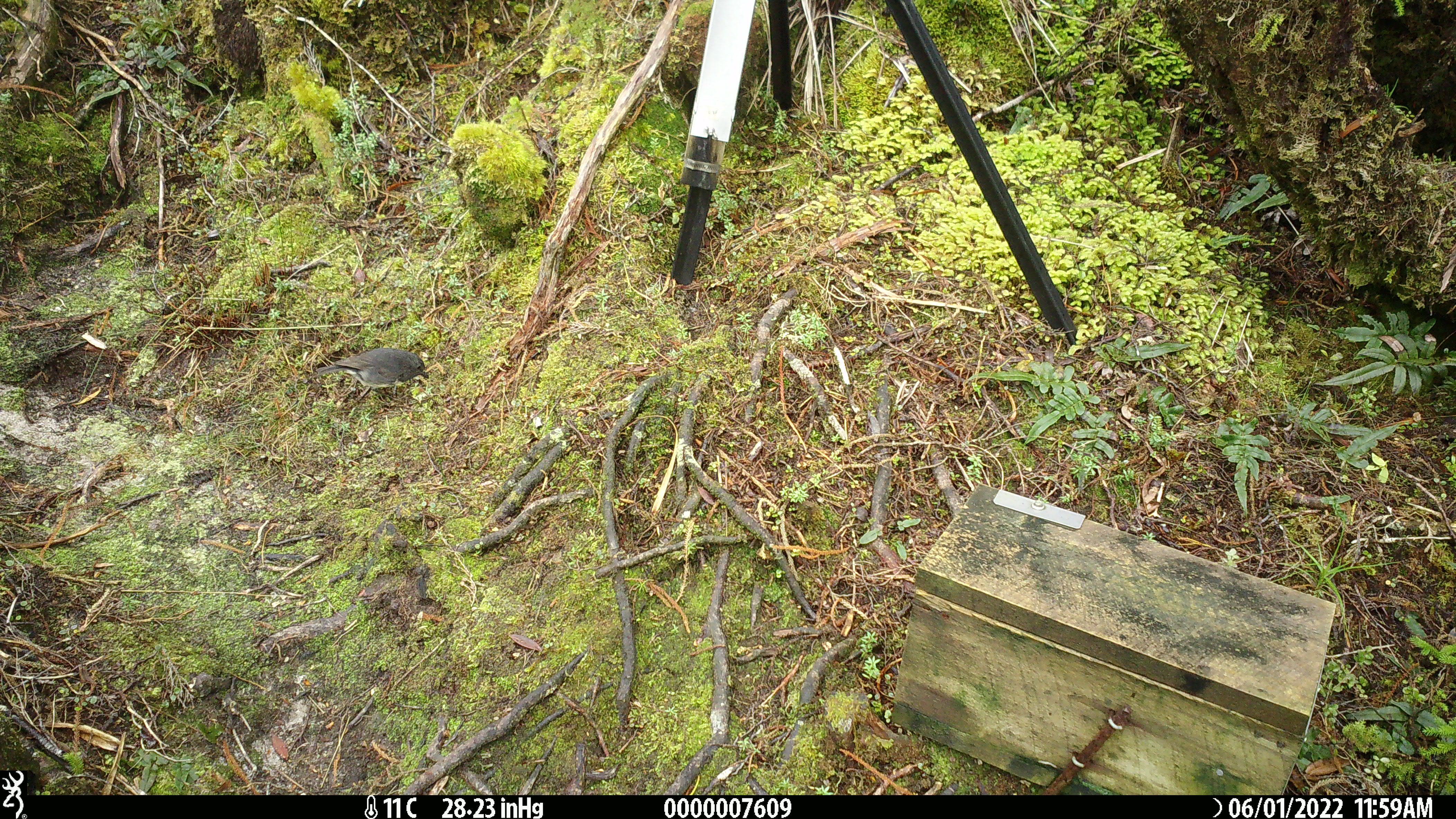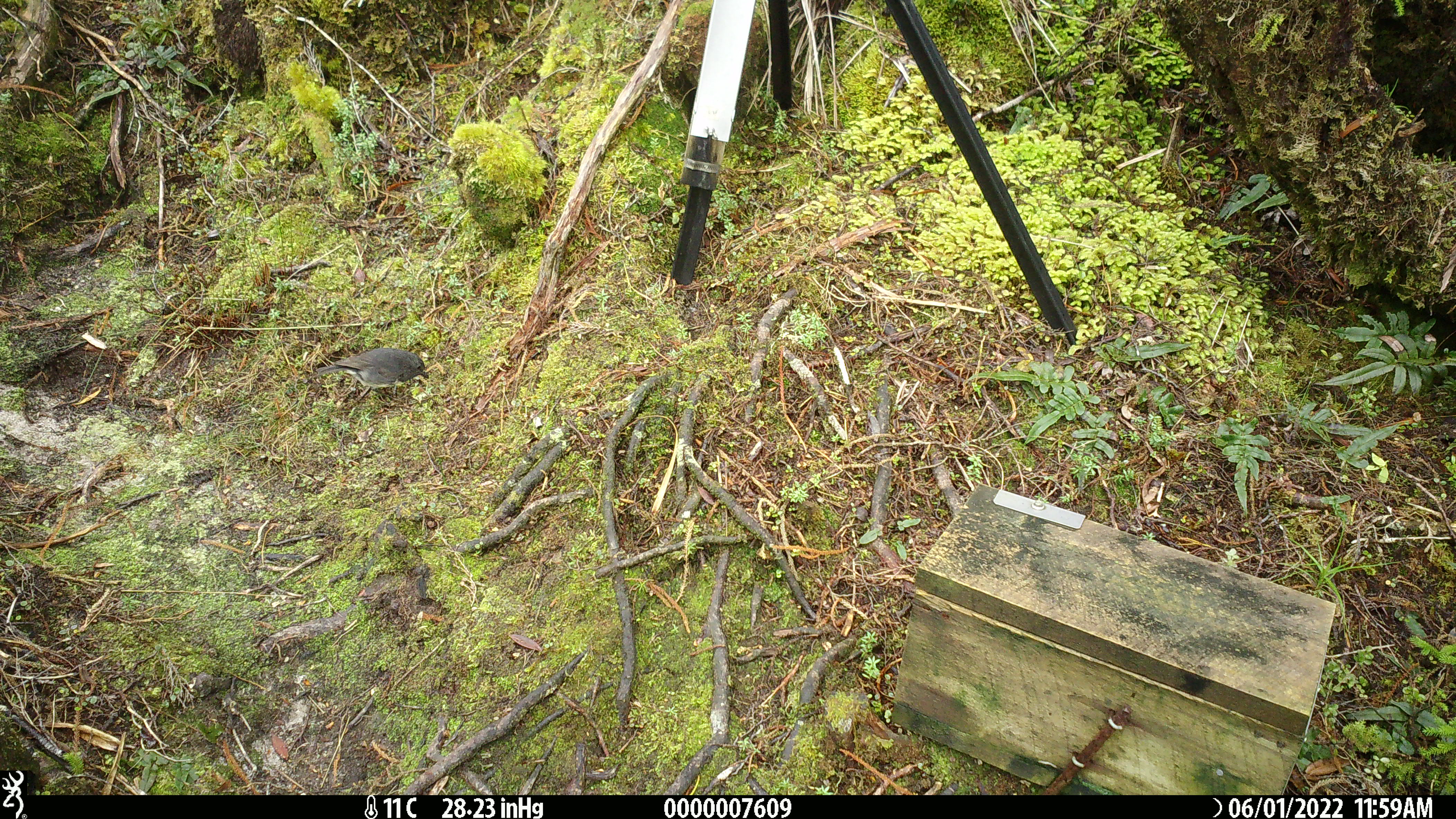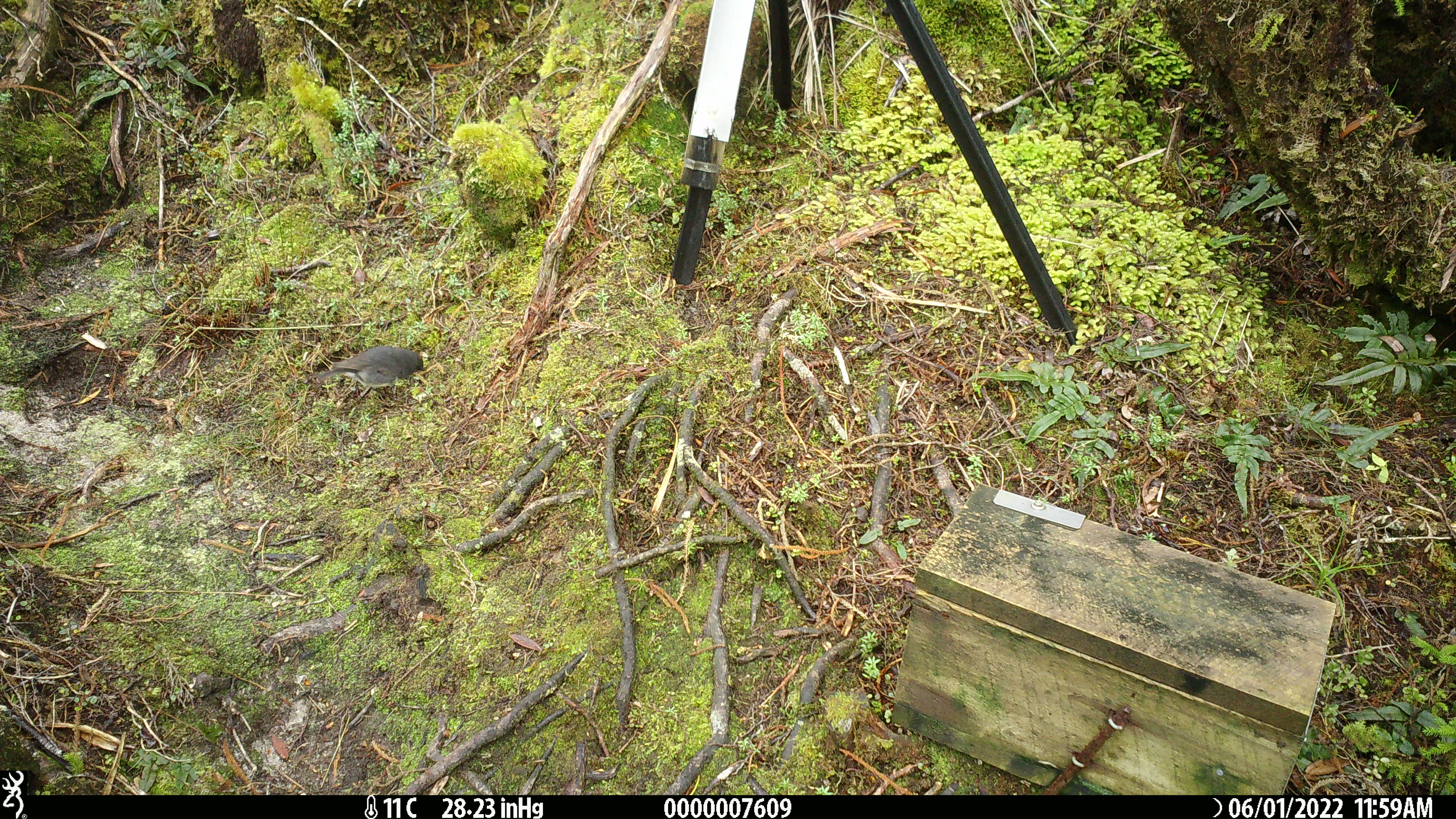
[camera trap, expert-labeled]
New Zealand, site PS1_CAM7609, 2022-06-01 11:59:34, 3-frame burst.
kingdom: Animalia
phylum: Chordata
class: Aves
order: Passeriformes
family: Petroicidae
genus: Petroica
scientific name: Petroica australis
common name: new zealand robin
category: robin